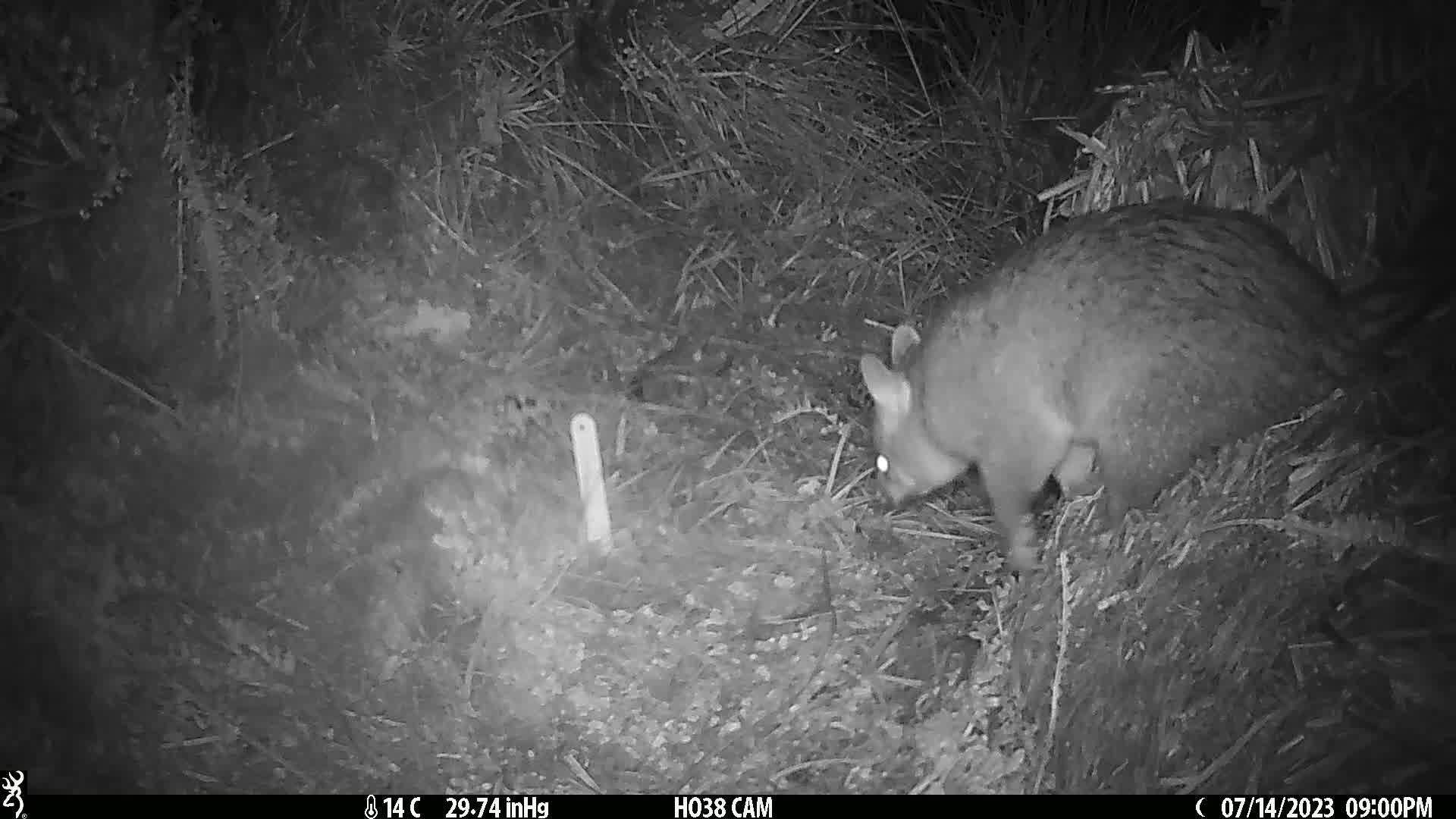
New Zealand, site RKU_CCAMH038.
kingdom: Animalia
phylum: Chordata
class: Mammalia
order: Diprotodontia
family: Phalangeridae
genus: Trichosurus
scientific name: Trichosurus vulpecula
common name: common brushtail possum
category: possum